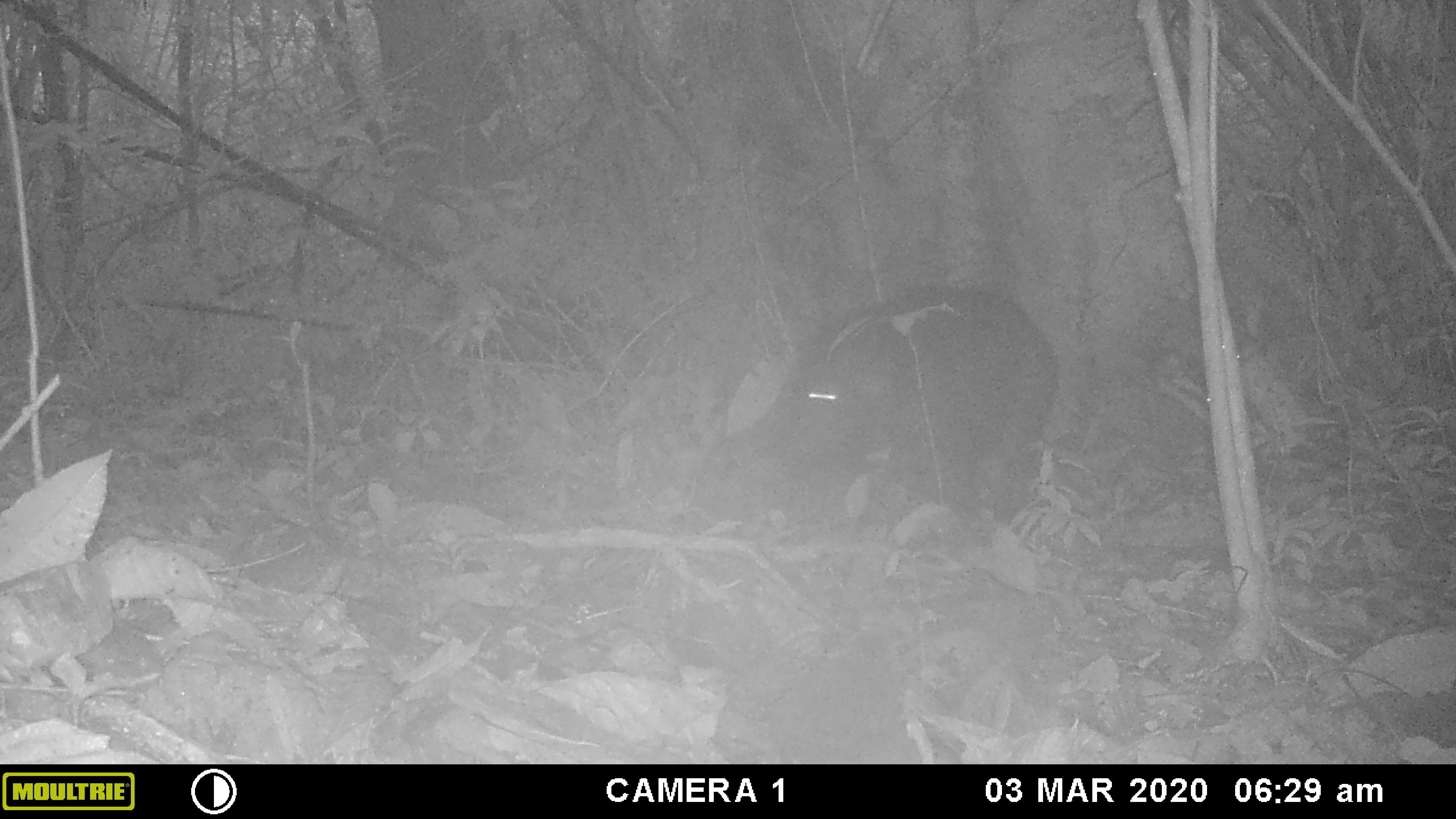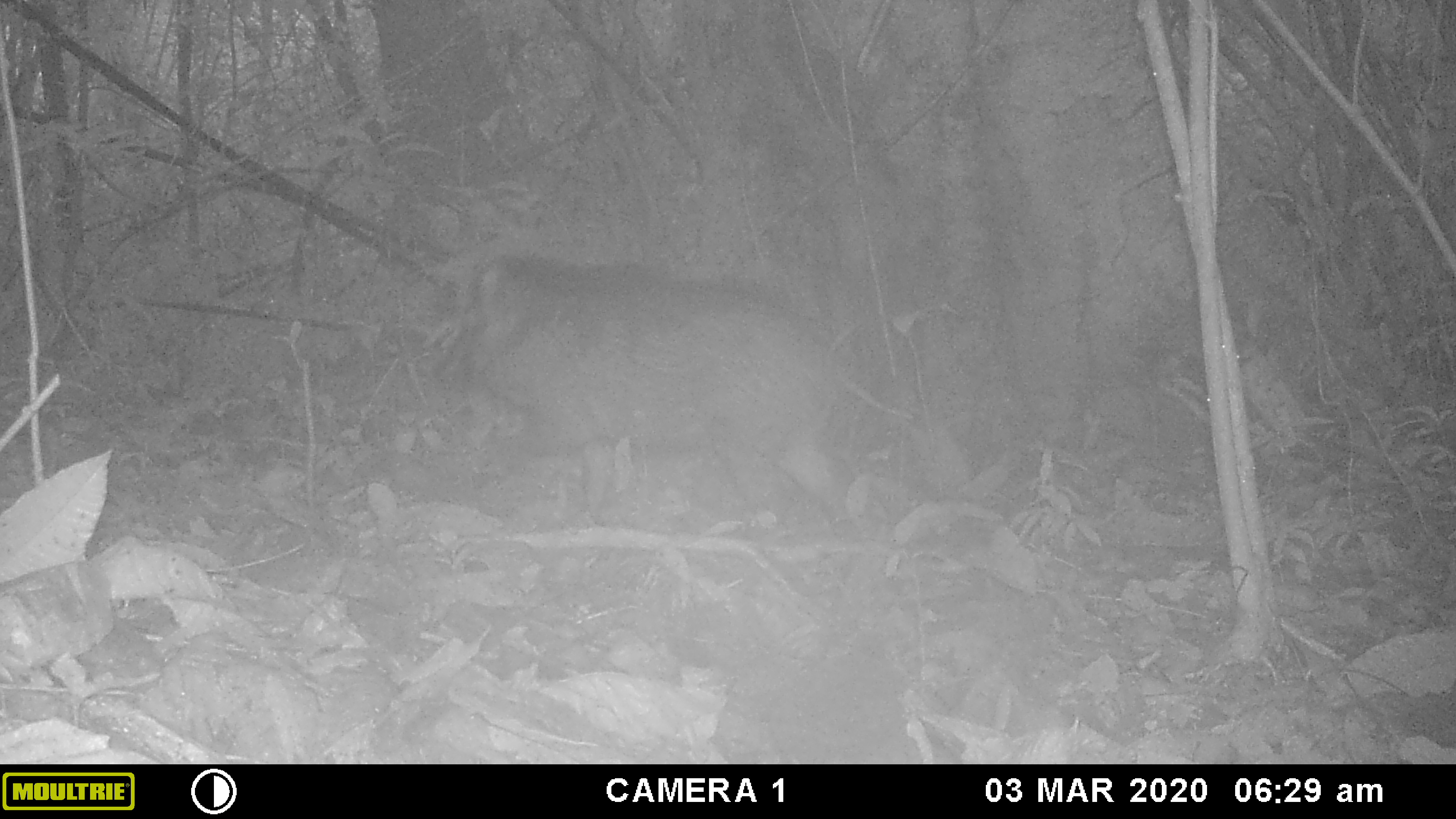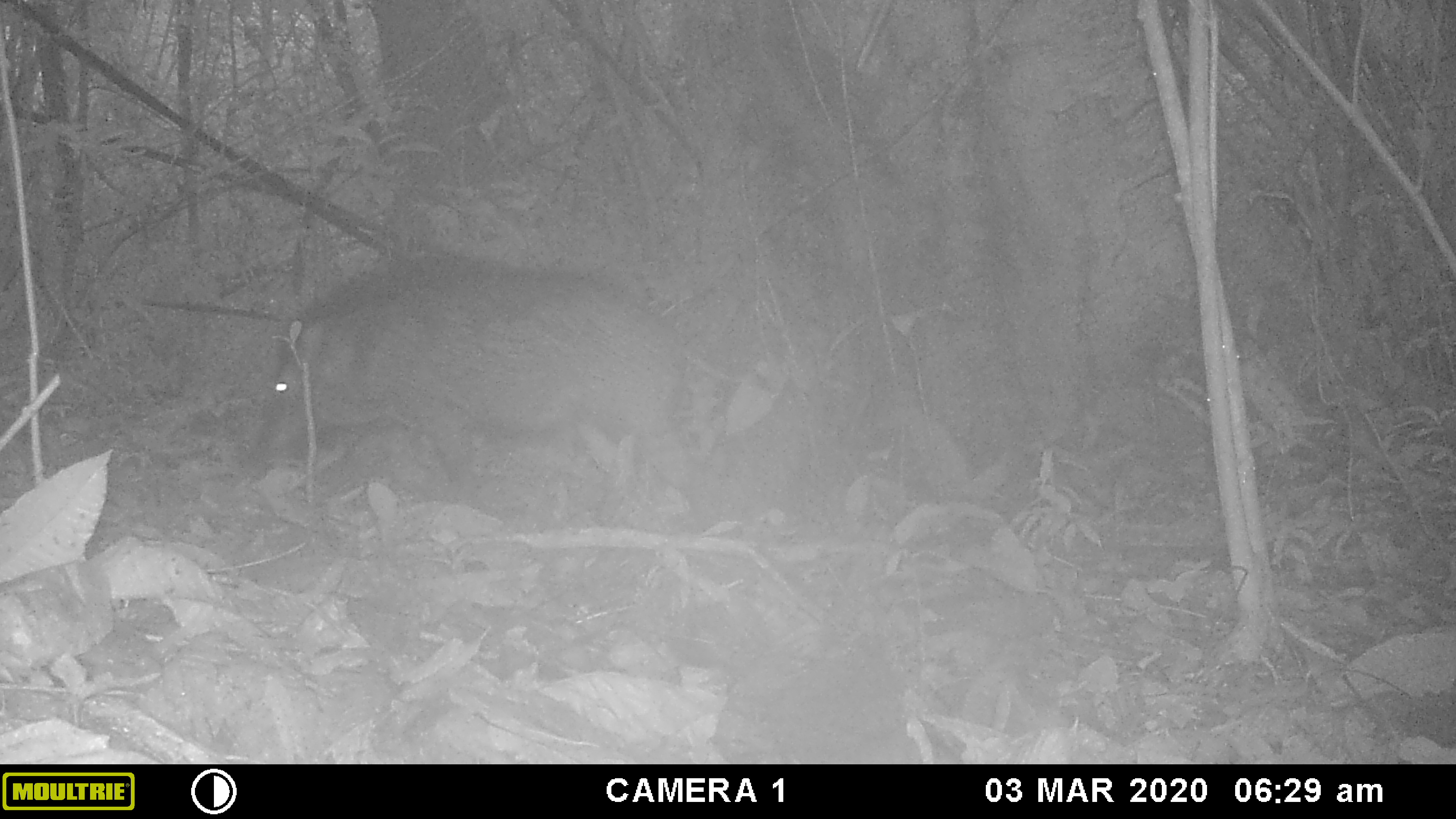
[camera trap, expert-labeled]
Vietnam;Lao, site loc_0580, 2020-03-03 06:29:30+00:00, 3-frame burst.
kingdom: Animalia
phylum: Chordata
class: Mammalia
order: Artiodactyla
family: Suidae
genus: Sus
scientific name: Sus scrofa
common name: eurasian wild pig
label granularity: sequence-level